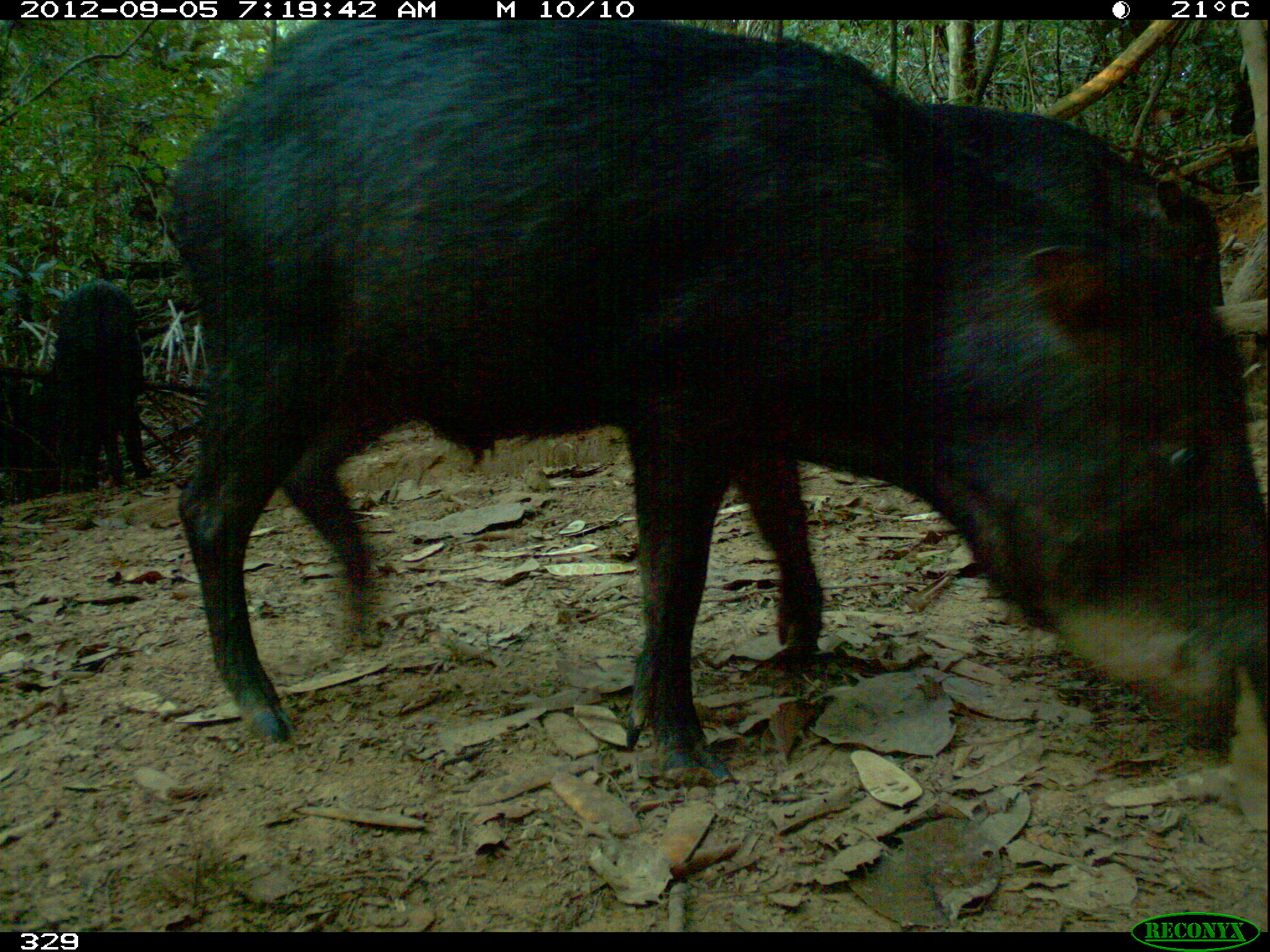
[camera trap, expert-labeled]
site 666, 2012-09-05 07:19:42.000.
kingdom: Animalia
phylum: Chordata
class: Mammalia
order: Artiodactyla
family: Tayassuidae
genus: Tayassu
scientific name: Tayassu pecari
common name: white-lipped peccary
Tayassu pecari (white-lipped peccary).